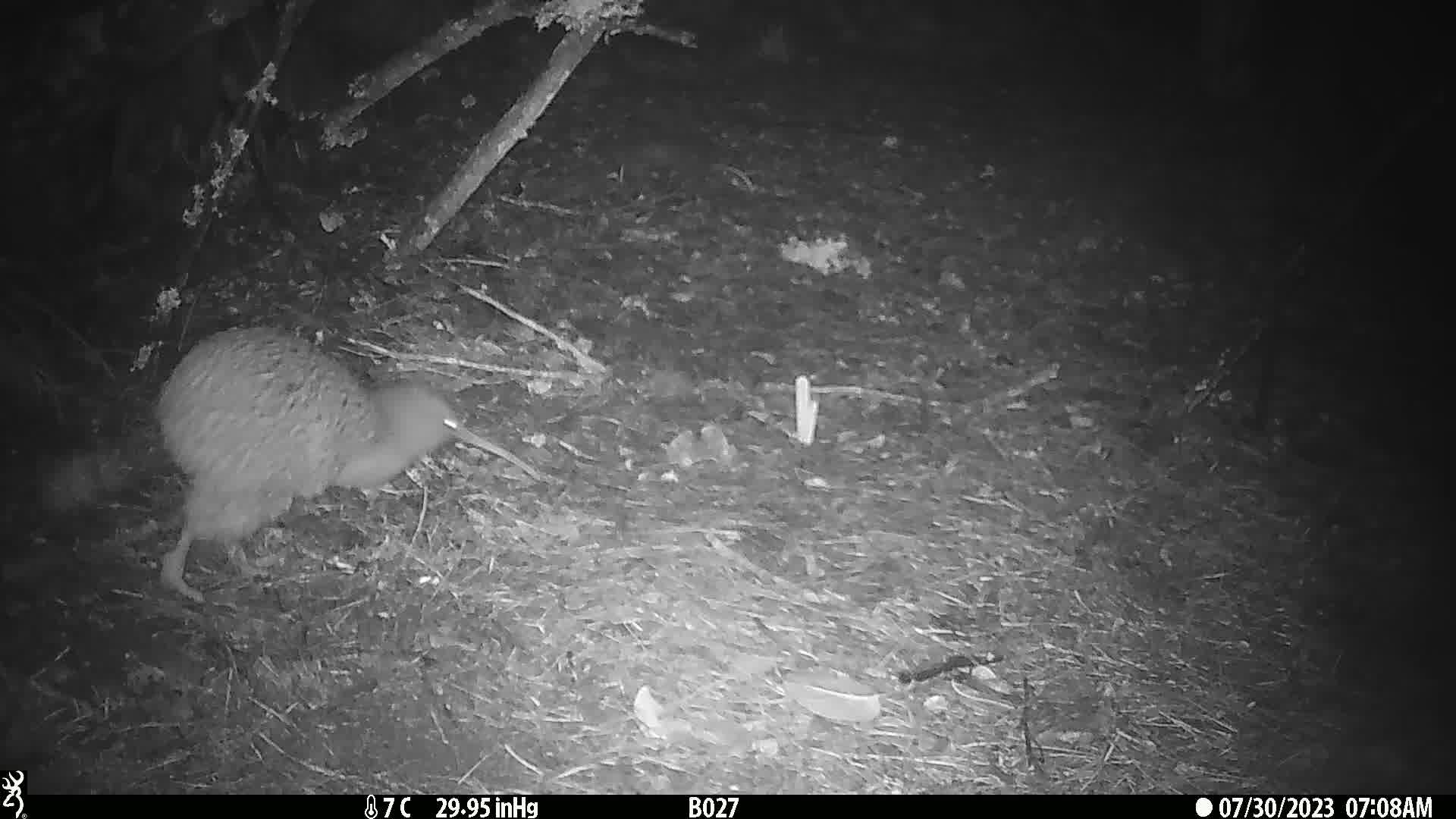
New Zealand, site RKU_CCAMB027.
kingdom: Animalia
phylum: Chordata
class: Aves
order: Apterygiformes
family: Apterygidae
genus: Apteryx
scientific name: Apteryx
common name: kiwi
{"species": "kiwi (Apteryx)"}